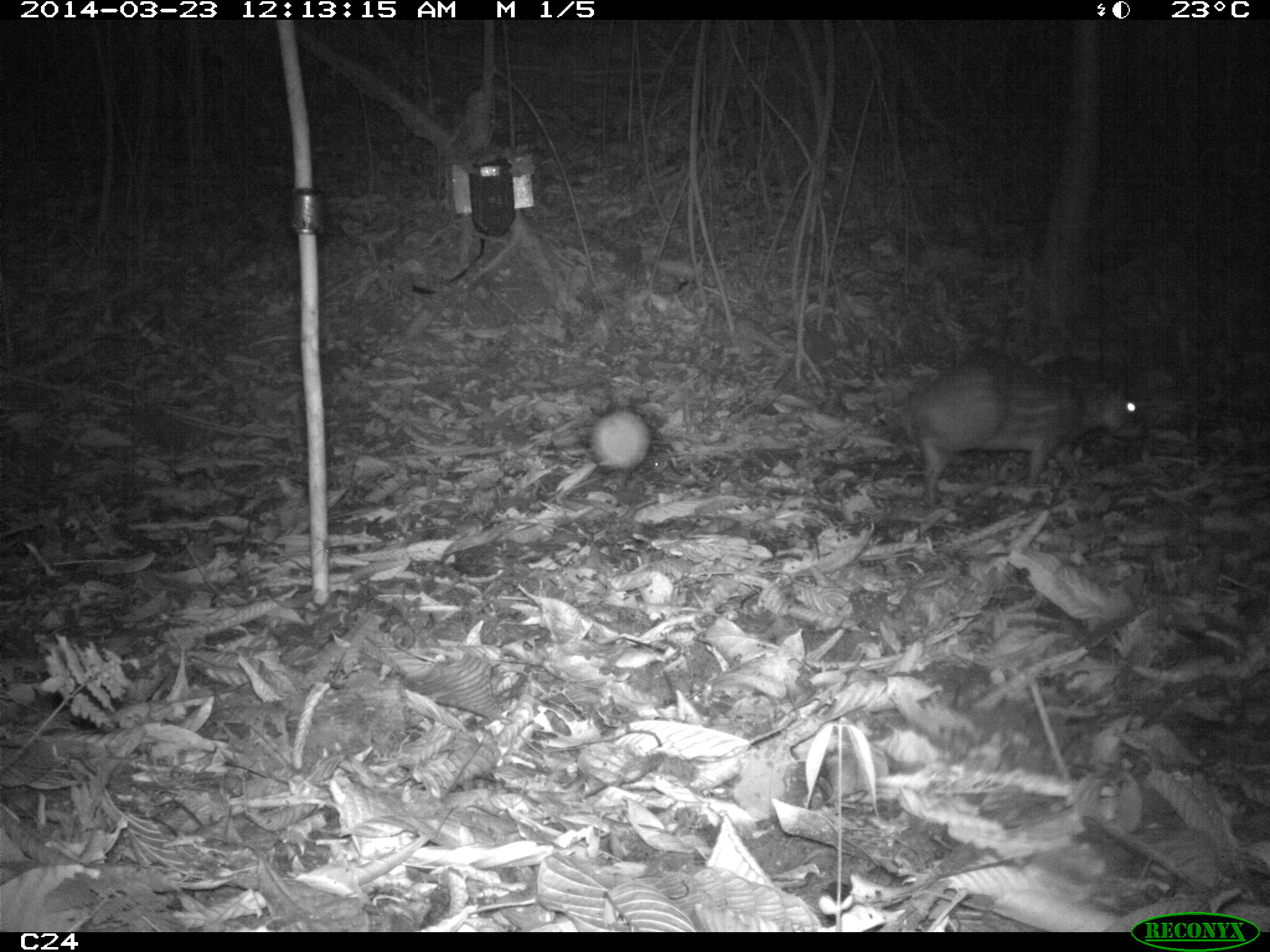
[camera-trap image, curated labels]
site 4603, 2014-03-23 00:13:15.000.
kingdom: Animalia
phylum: Chordata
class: Mammalia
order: Rodentia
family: Cuniculidae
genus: Cuniculus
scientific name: Cuniculus paca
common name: spotted paca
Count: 2.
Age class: adult.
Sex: female.